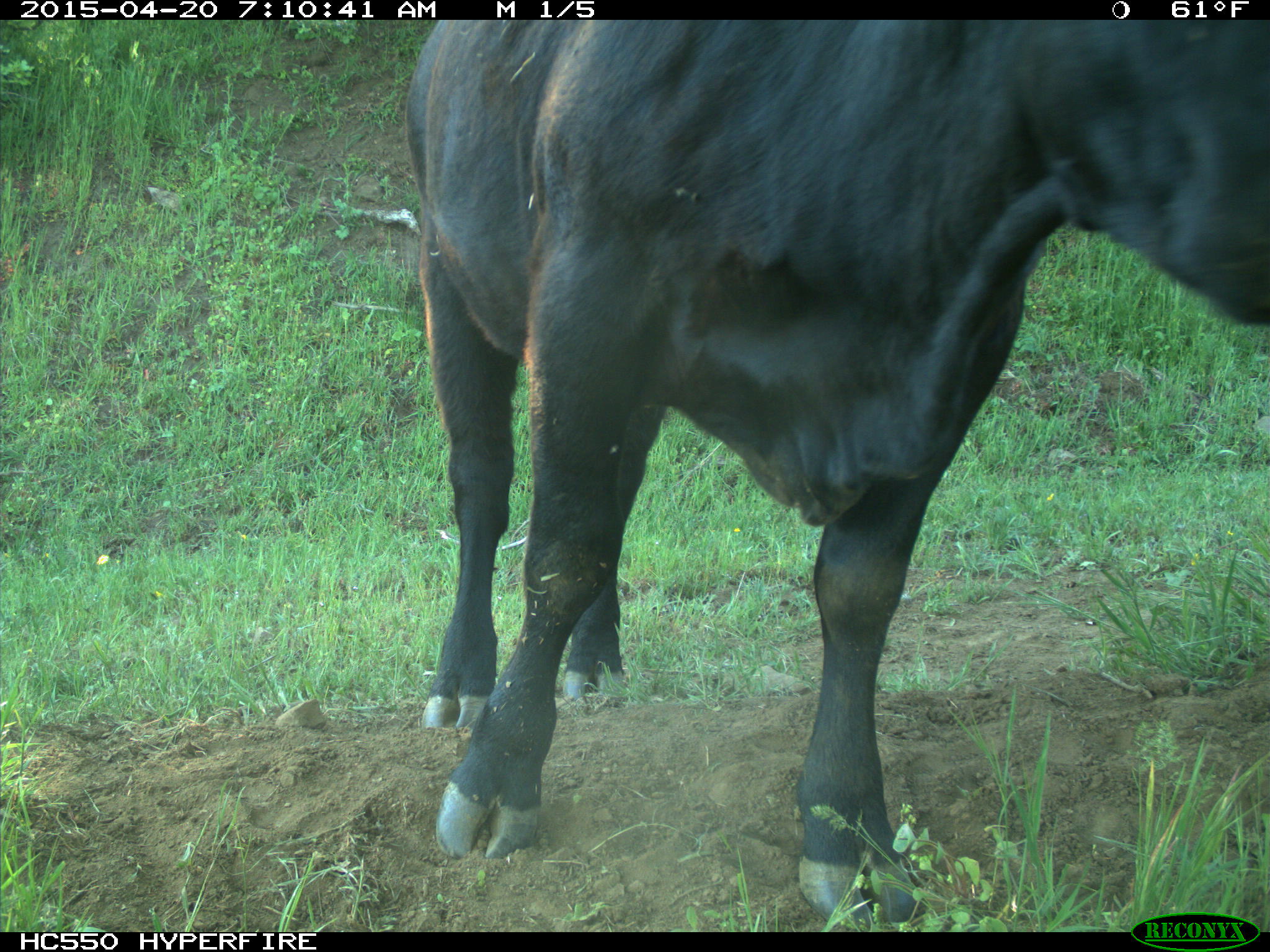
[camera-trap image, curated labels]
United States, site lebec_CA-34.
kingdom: Animalia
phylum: Chordata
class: Mammalia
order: Artiodactyla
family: Bovidae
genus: Bos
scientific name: Bos taurus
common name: domestic cow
Bos taurus (domestic cow).